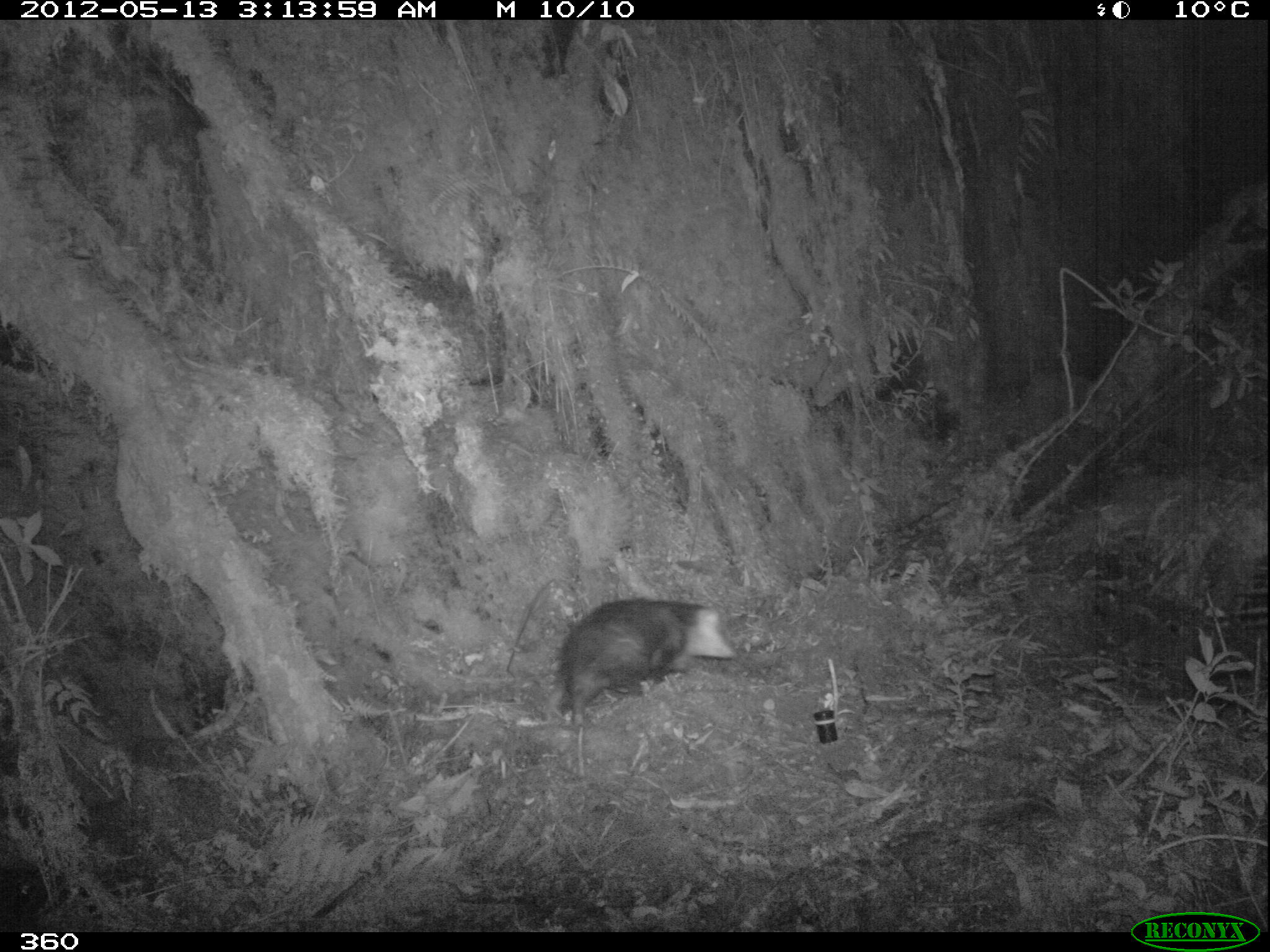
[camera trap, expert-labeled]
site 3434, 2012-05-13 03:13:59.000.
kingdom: Animalia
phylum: Chordata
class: Mammalia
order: Didelphimorphia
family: Didelphidae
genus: Didelphis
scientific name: Didelphis pernigra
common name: andean white-eared opossum